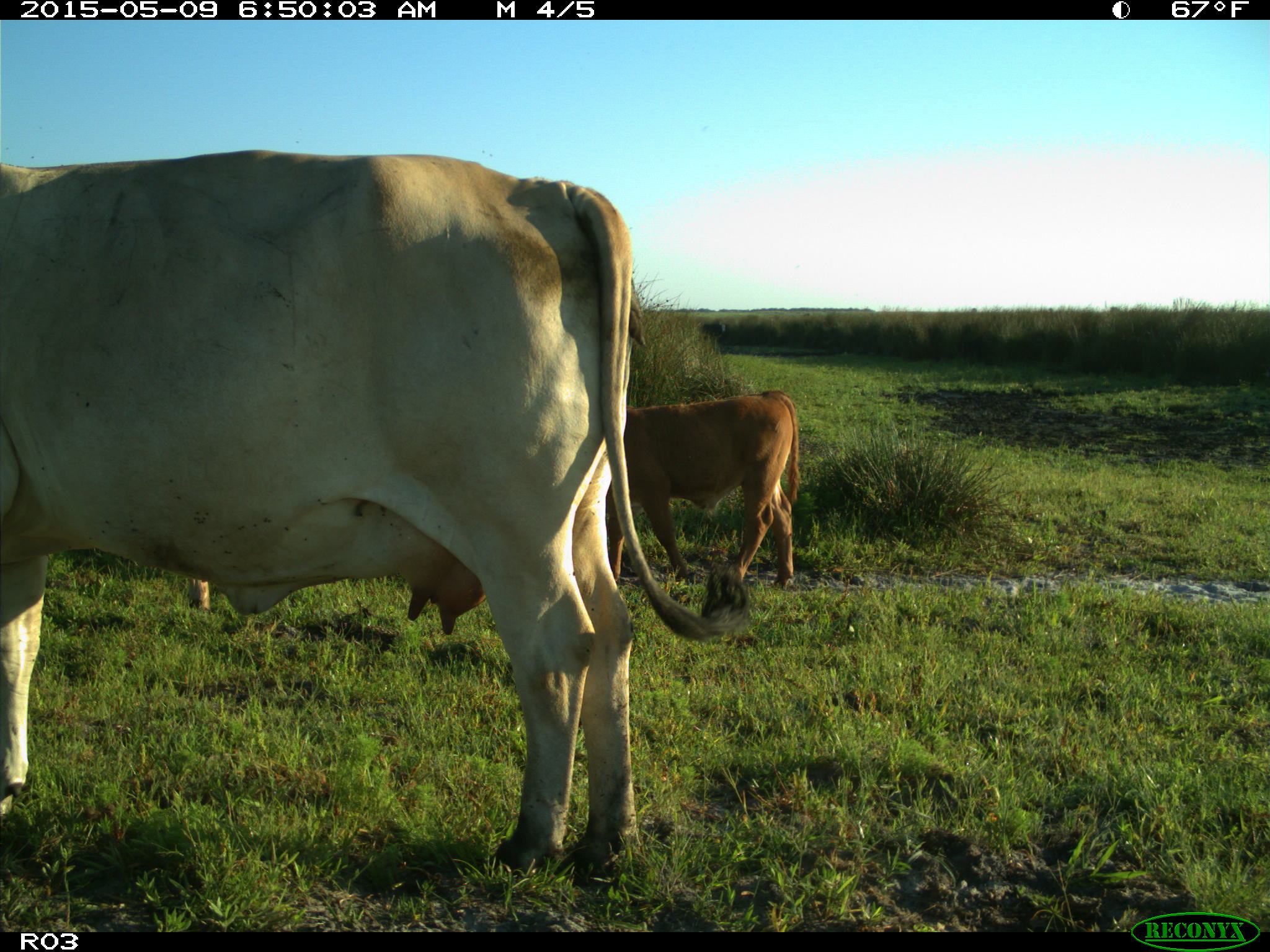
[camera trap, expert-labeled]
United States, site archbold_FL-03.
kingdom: Animalia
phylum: Chordata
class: Mammalia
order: Artiodactyla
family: Bovidae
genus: Bos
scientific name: Bos taurus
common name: domestic cow